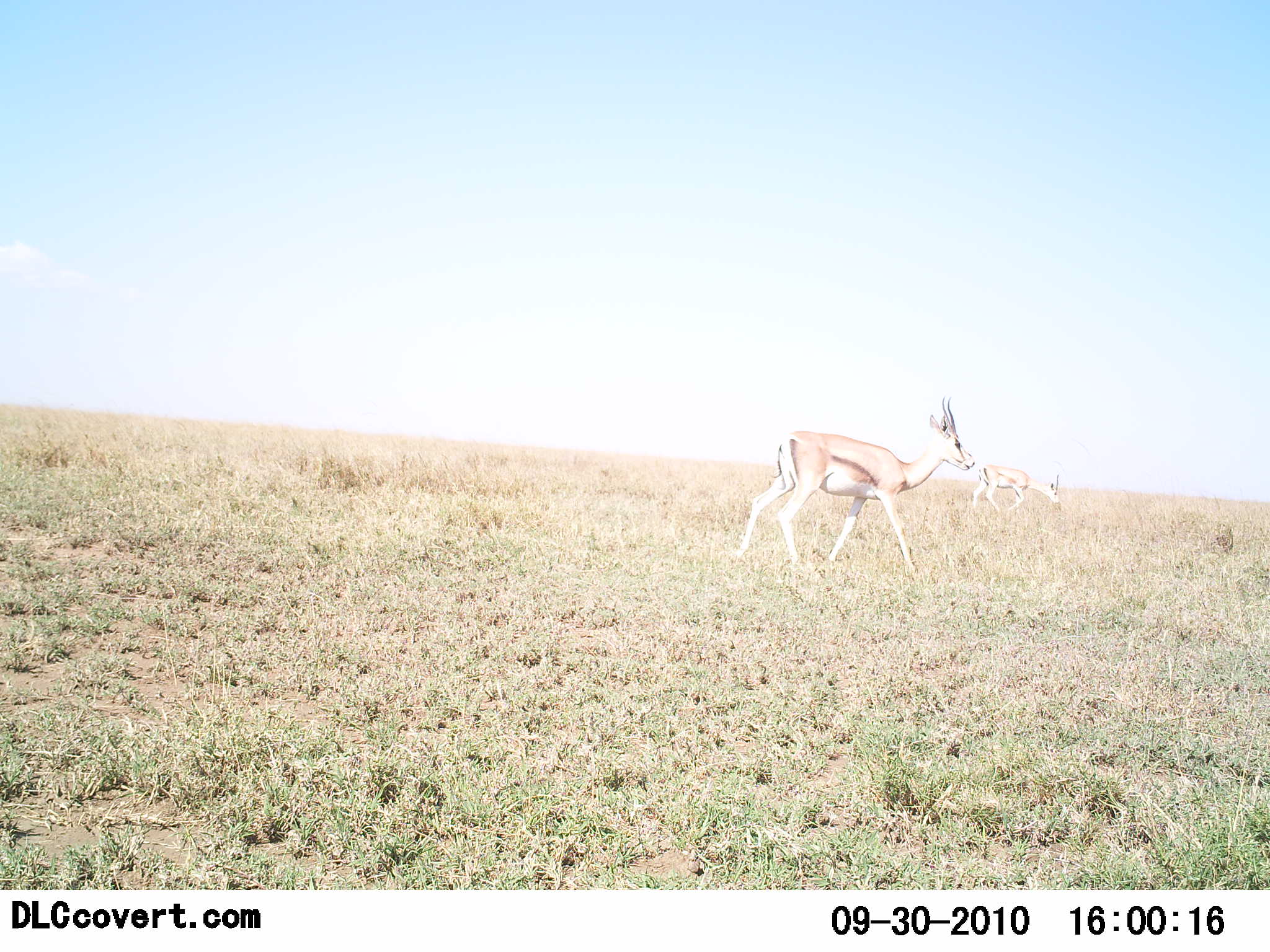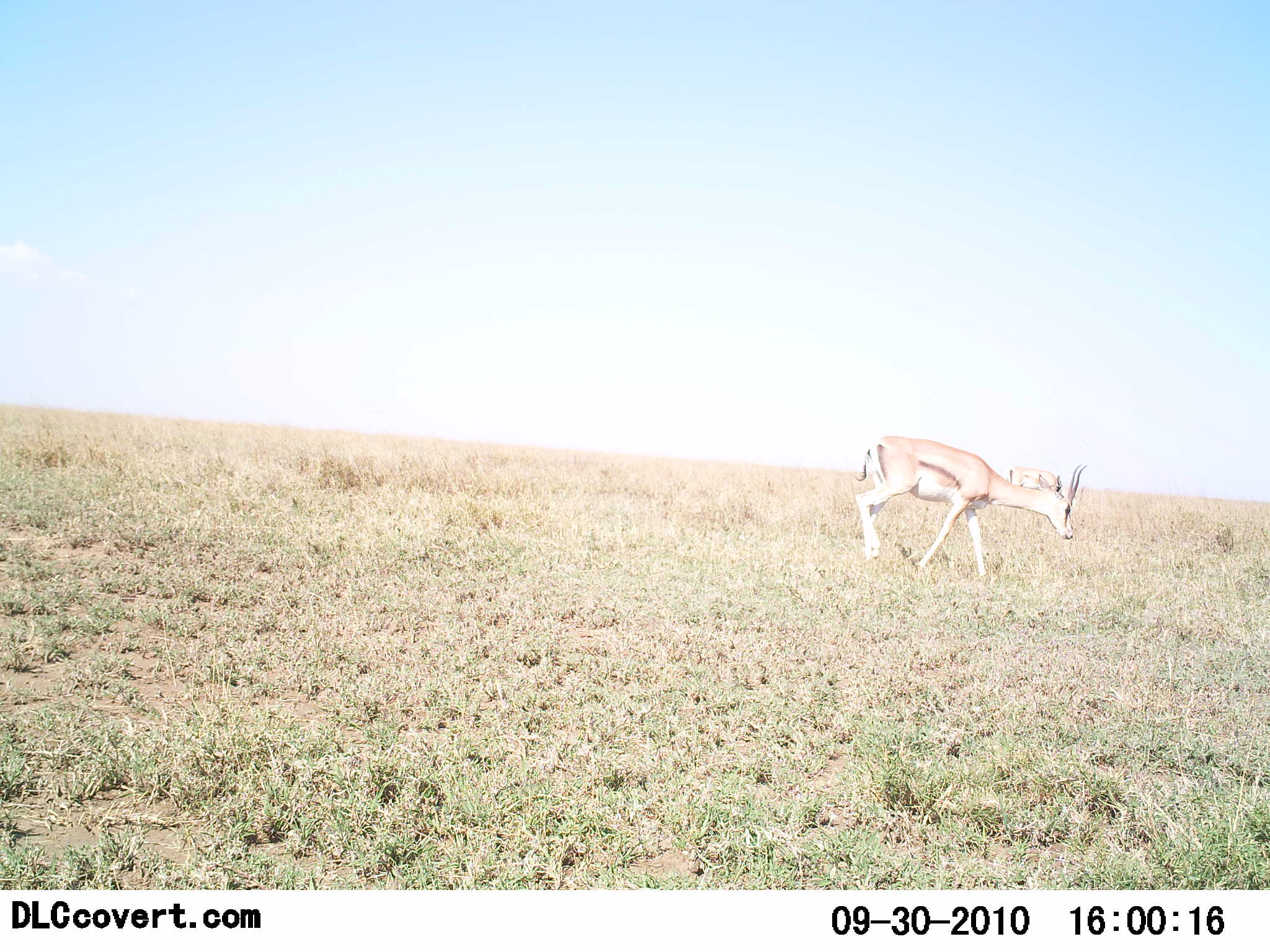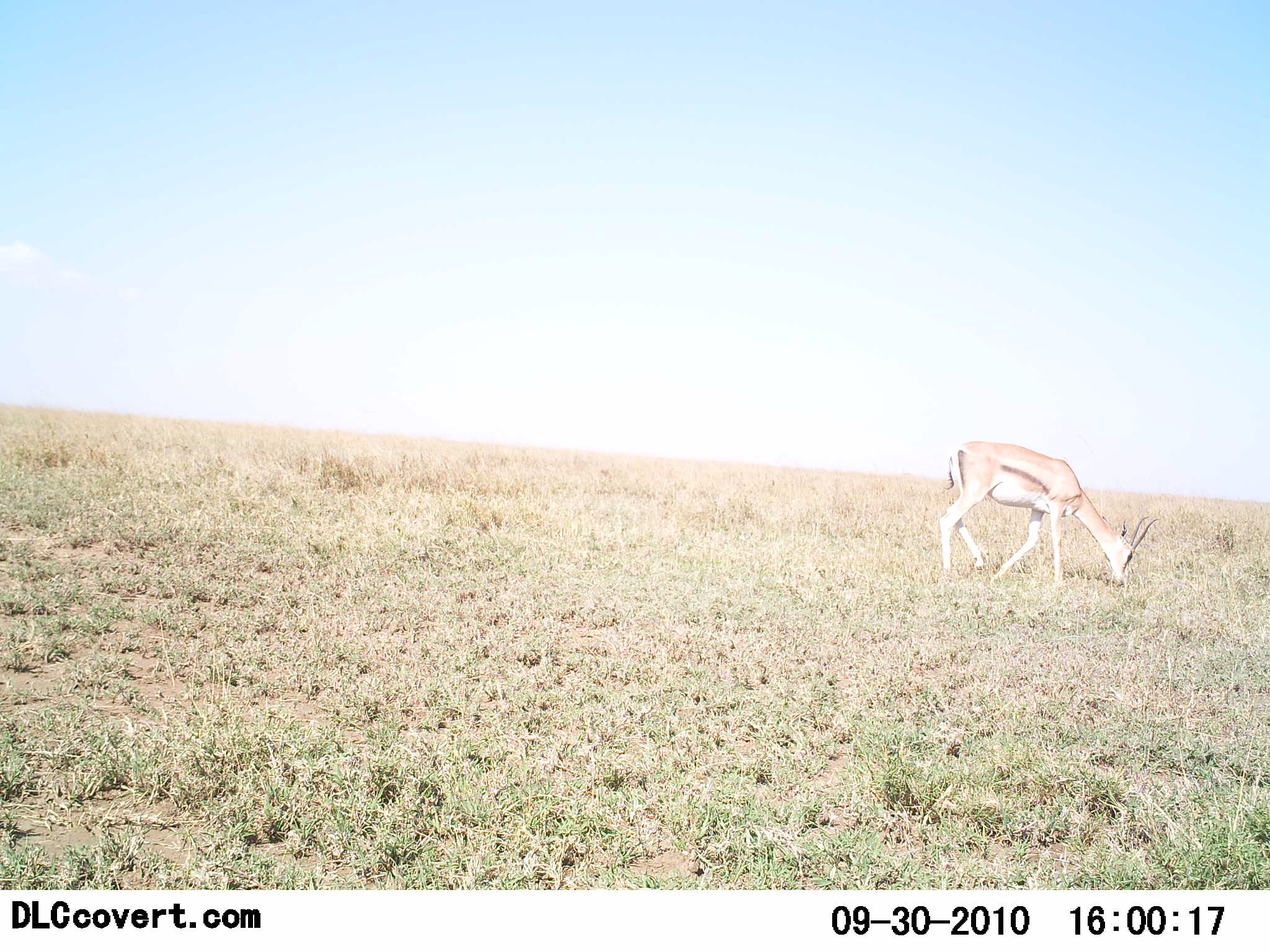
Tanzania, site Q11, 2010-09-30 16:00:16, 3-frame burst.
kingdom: Animalia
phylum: Chordata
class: Mammalia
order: Artiodactyla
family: Bovidae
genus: Eudorcas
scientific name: Eudorcas thomsonii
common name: thomson's gazelle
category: gazellethomsons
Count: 2.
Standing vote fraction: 31%.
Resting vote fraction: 0%.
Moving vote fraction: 62%.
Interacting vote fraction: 0%.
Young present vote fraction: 0%.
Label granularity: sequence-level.